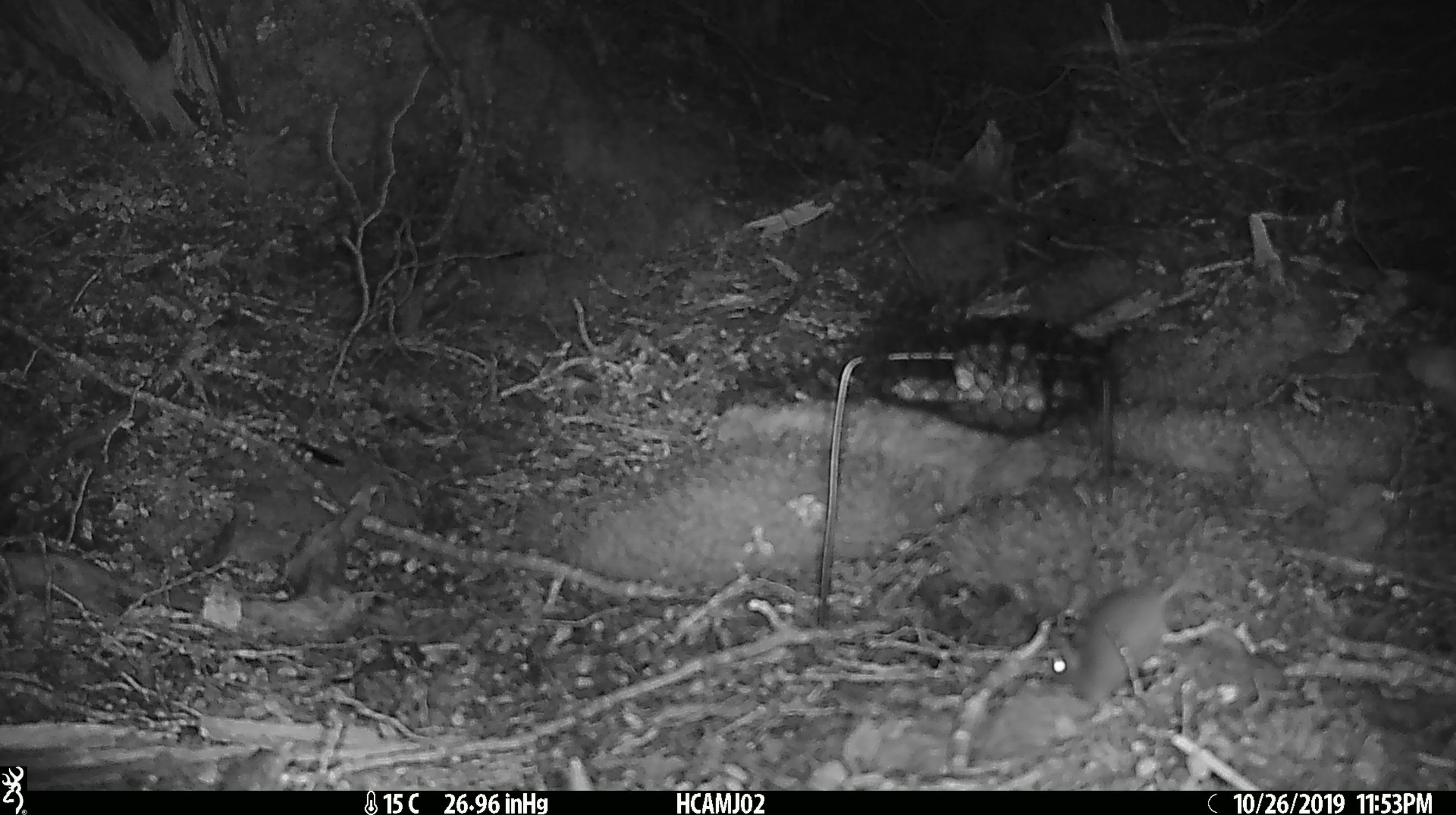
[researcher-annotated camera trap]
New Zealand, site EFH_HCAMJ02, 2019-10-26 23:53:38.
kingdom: Animalia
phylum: Chordata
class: Mammalia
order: Rodentia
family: Muridae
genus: Mus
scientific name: Mus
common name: mouse